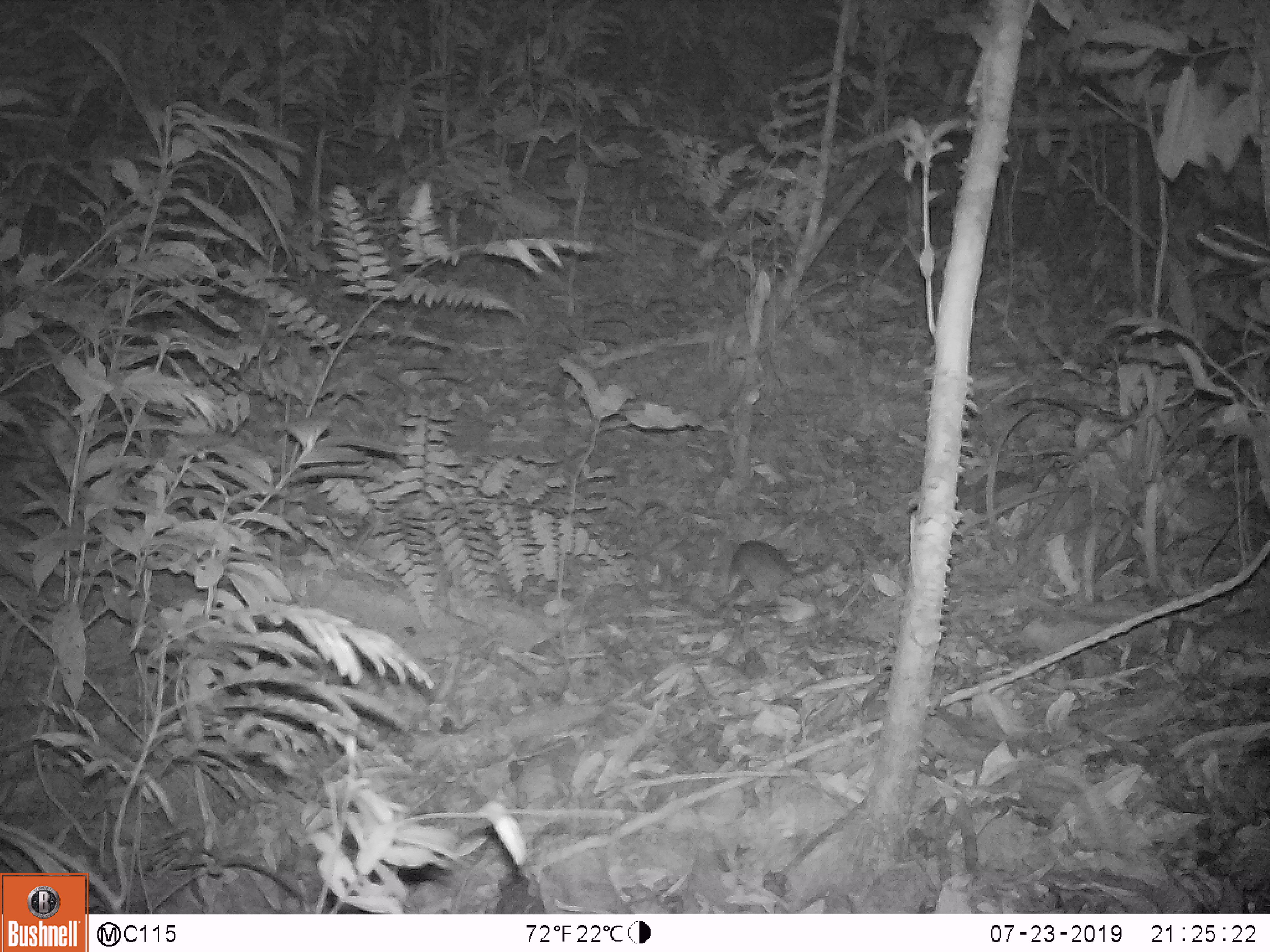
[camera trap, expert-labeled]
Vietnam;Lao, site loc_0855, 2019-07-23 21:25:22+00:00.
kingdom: Animalia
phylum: Chordata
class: Mammalia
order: Rodentia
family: Muridae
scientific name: Muridae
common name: old-world mice and rats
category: unidentified murid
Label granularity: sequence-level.